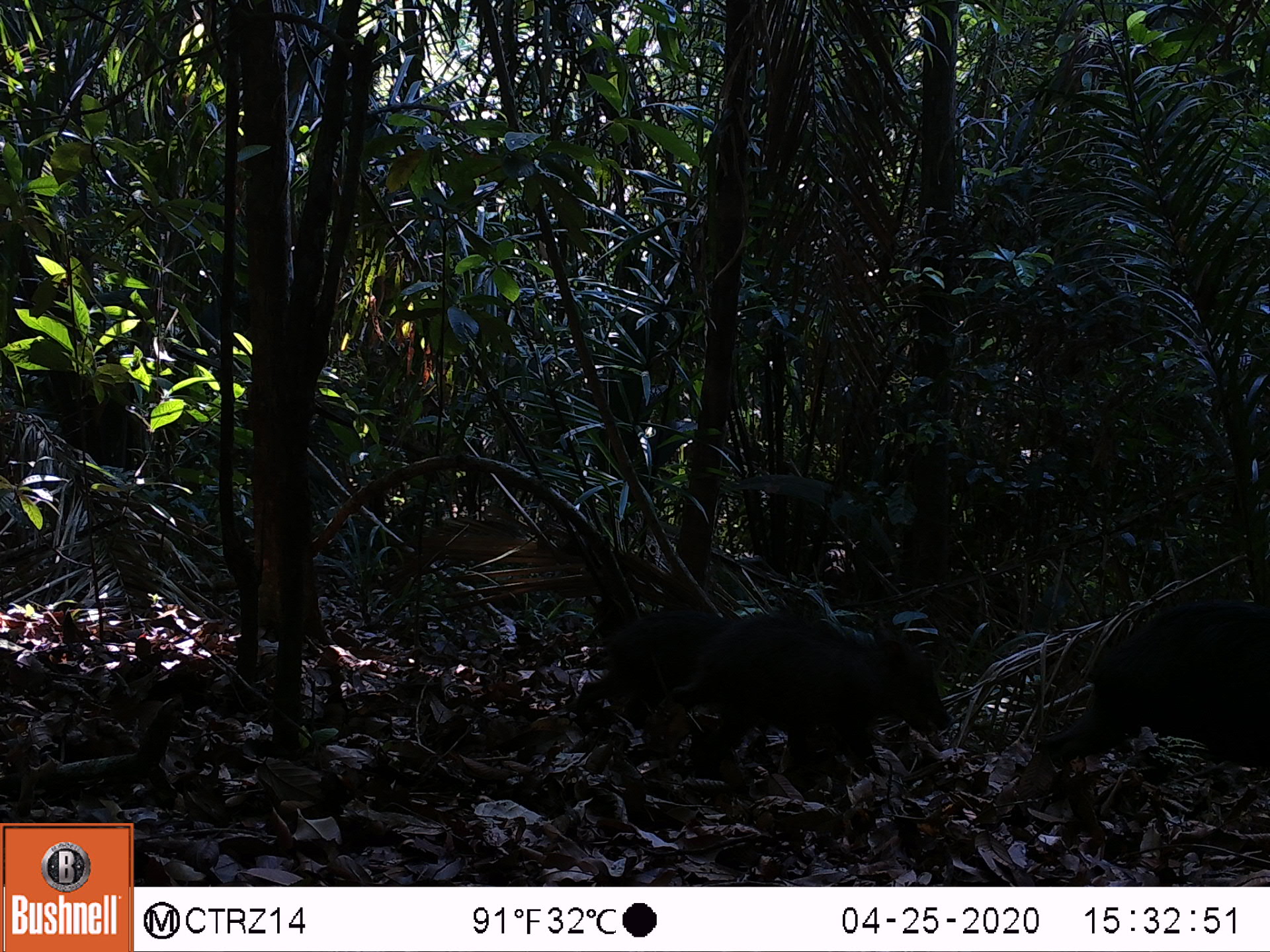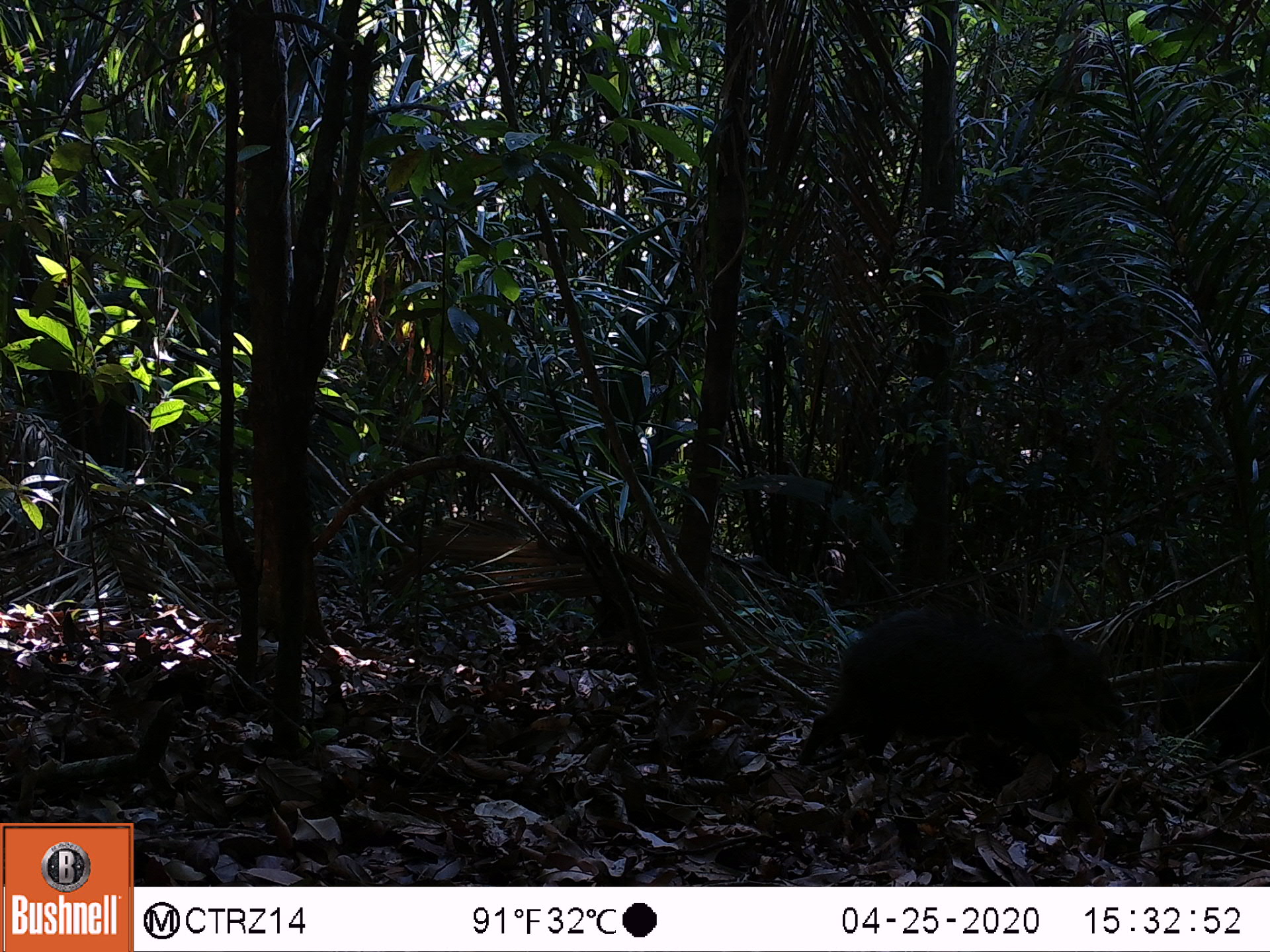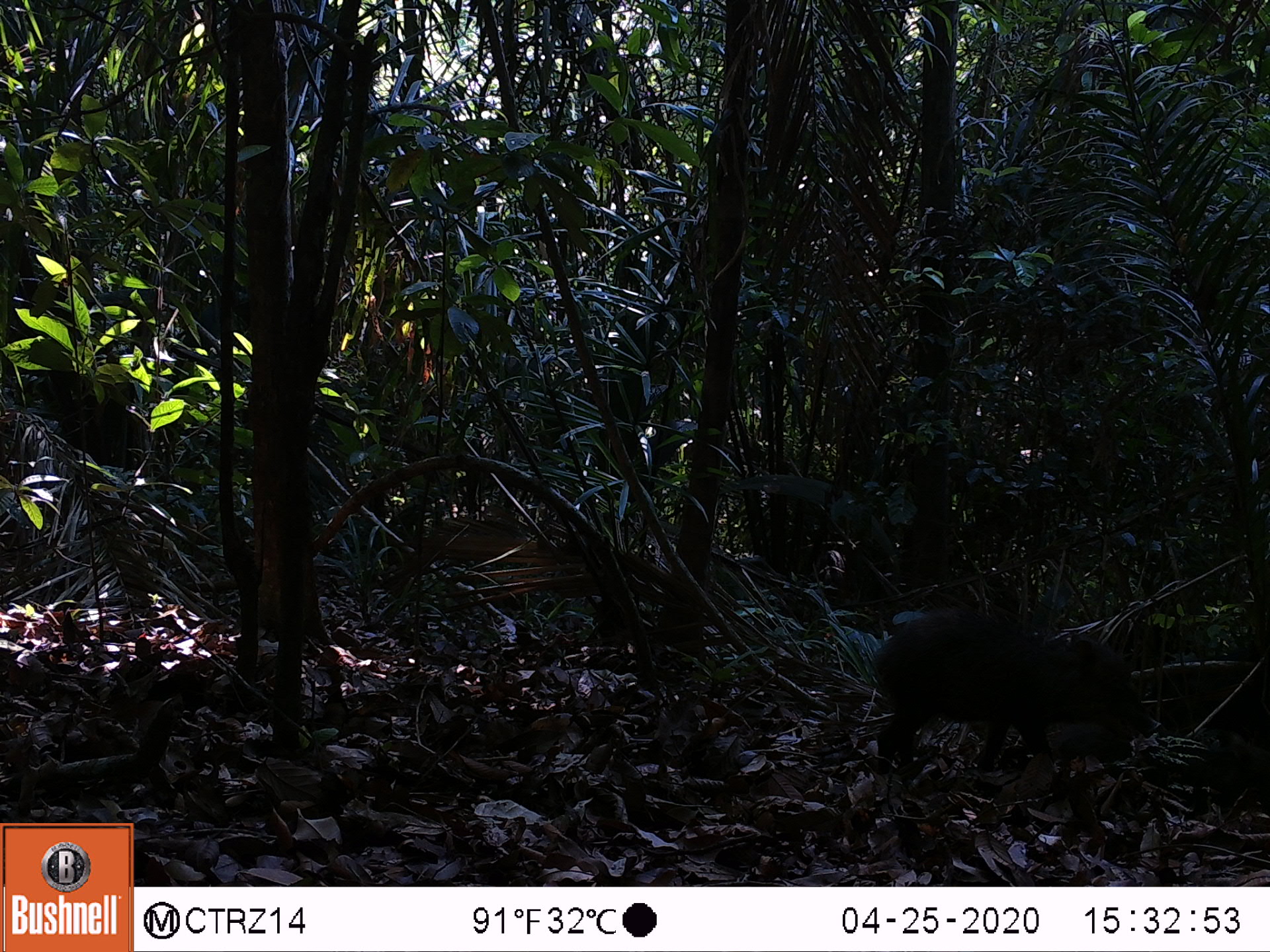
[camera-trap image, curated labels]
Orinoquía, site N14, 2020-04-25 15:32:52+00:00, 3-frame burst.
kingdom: Animalia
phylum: Chordata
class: Mammalia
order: Artiodactyla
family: Tayassuidae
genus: Tayassu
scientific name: Tayassu pecari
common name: white-lipped peccary